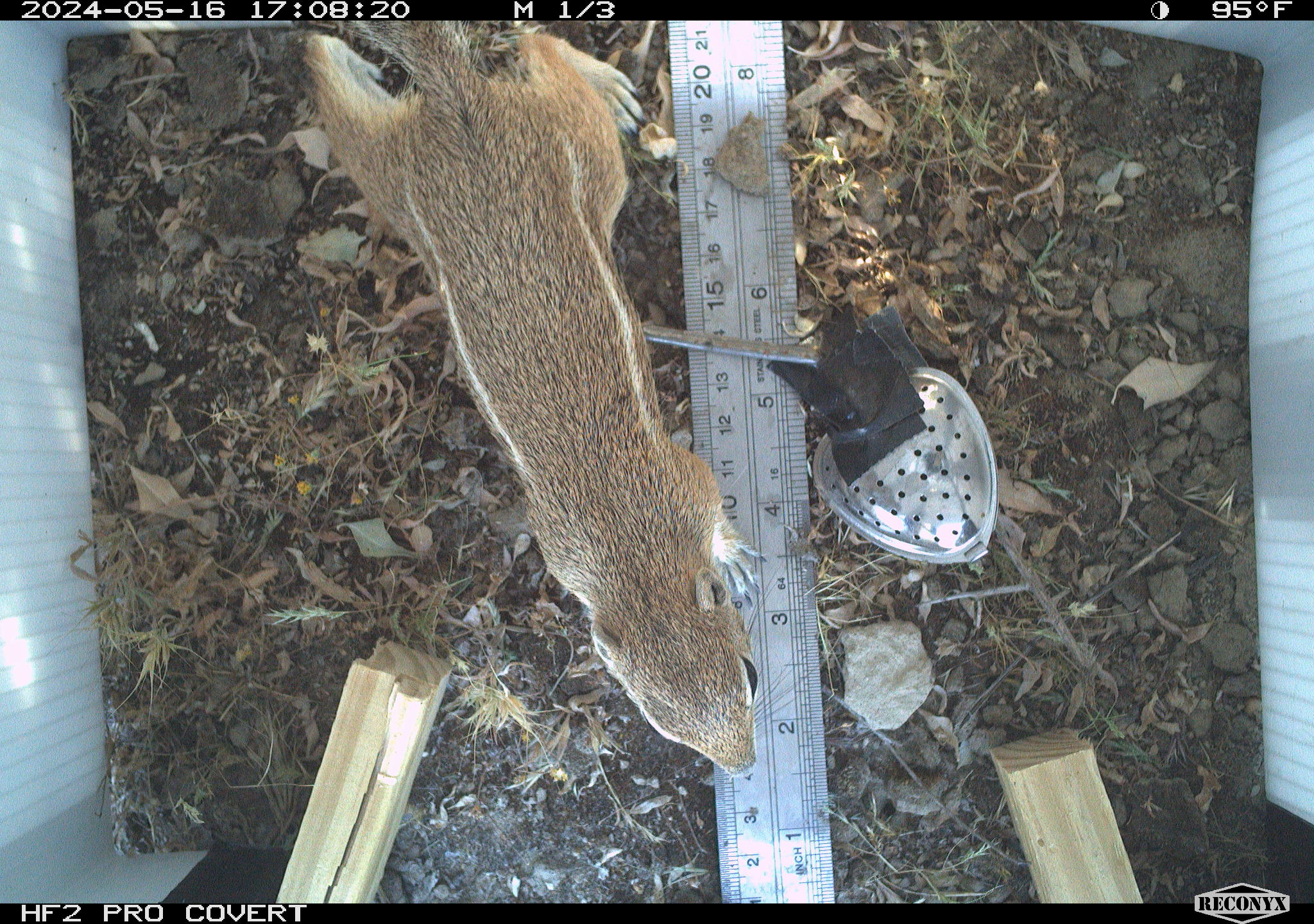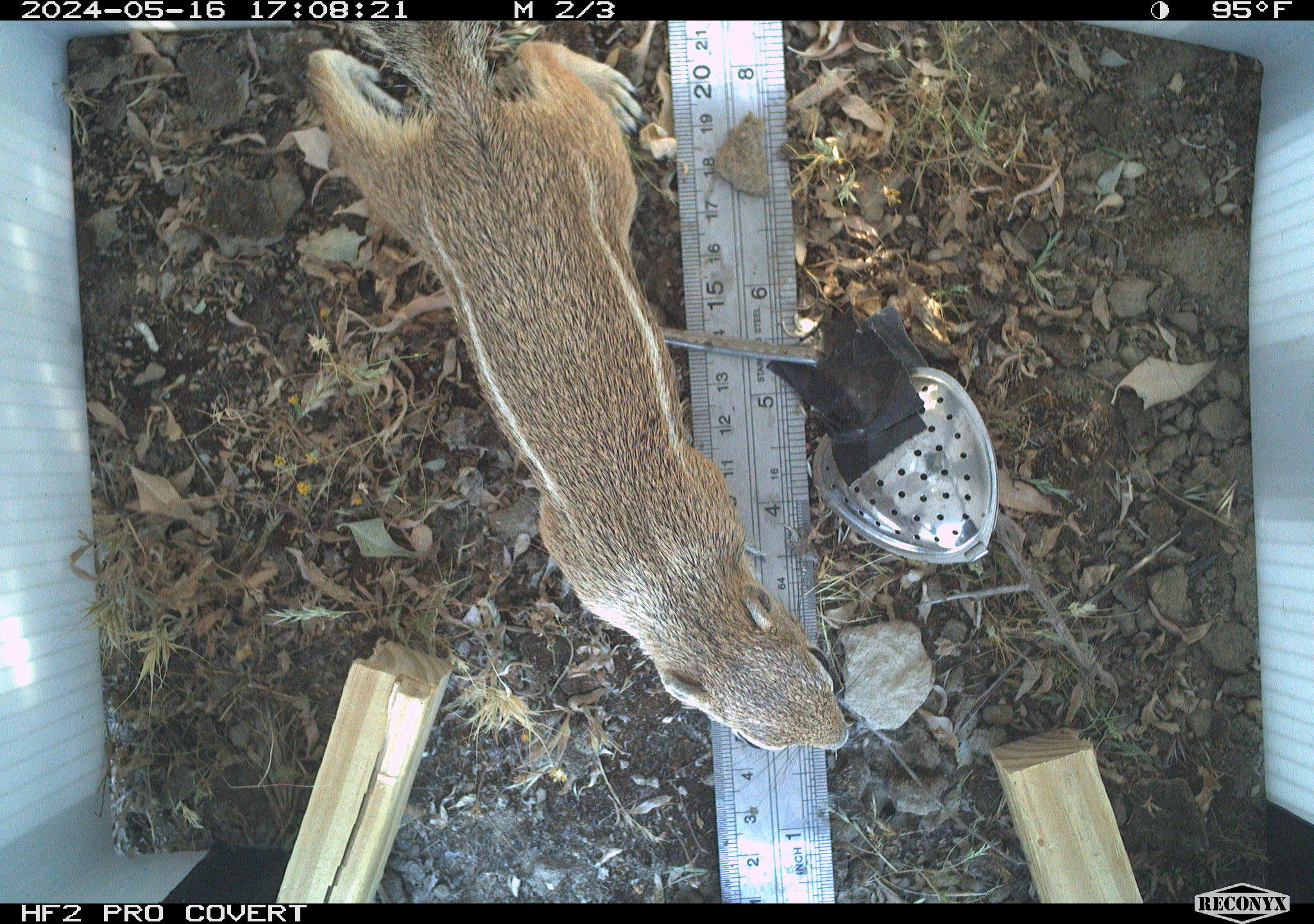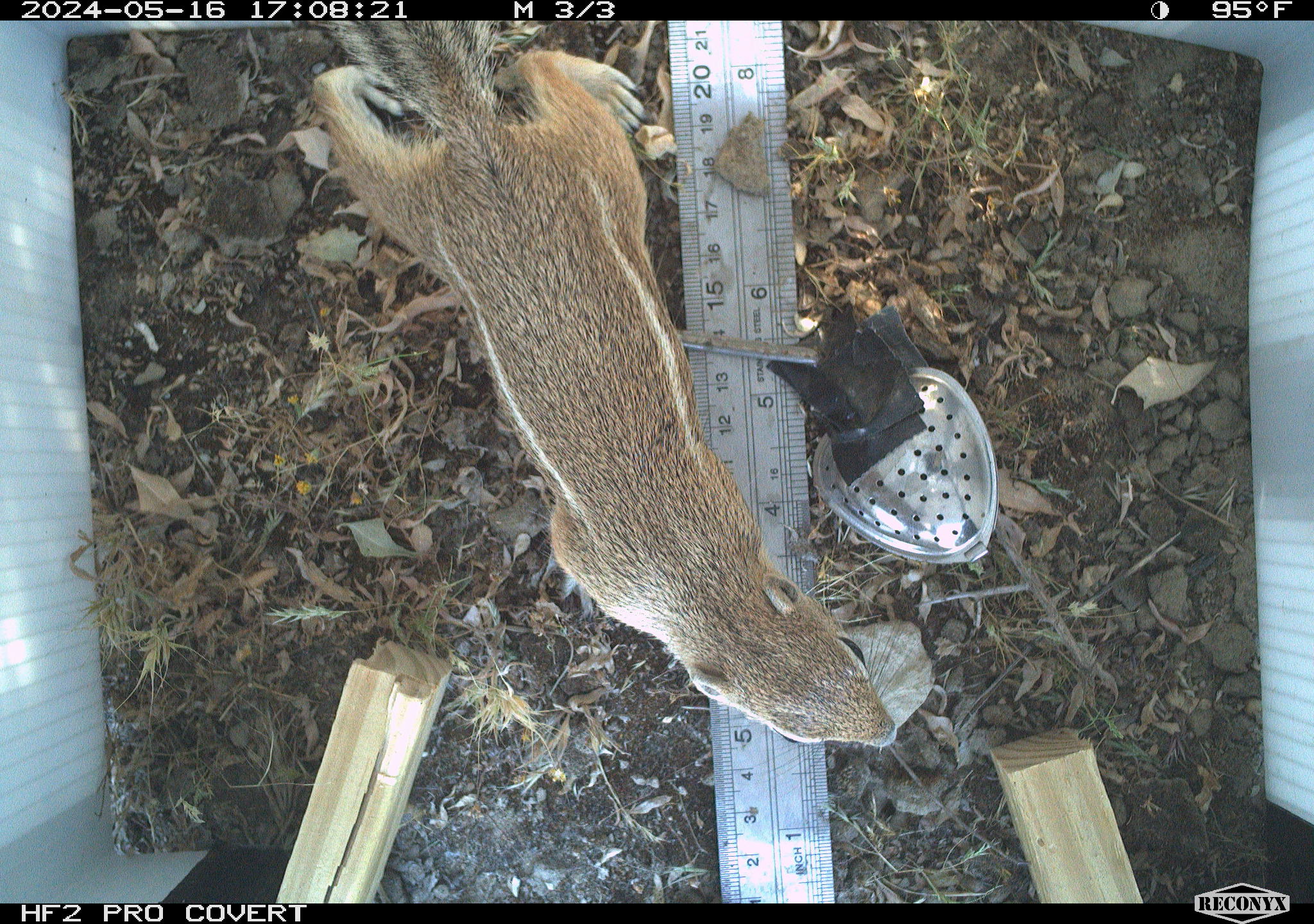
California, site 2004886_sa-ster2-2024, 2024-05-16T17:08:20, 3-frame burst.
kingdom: Animalia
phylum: Chordata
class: Mammalia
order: Rodentia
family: Sciuridae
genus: Ammospermophilus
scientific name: Ammospermophilus nelsoni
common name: nelson's antelope squirrel